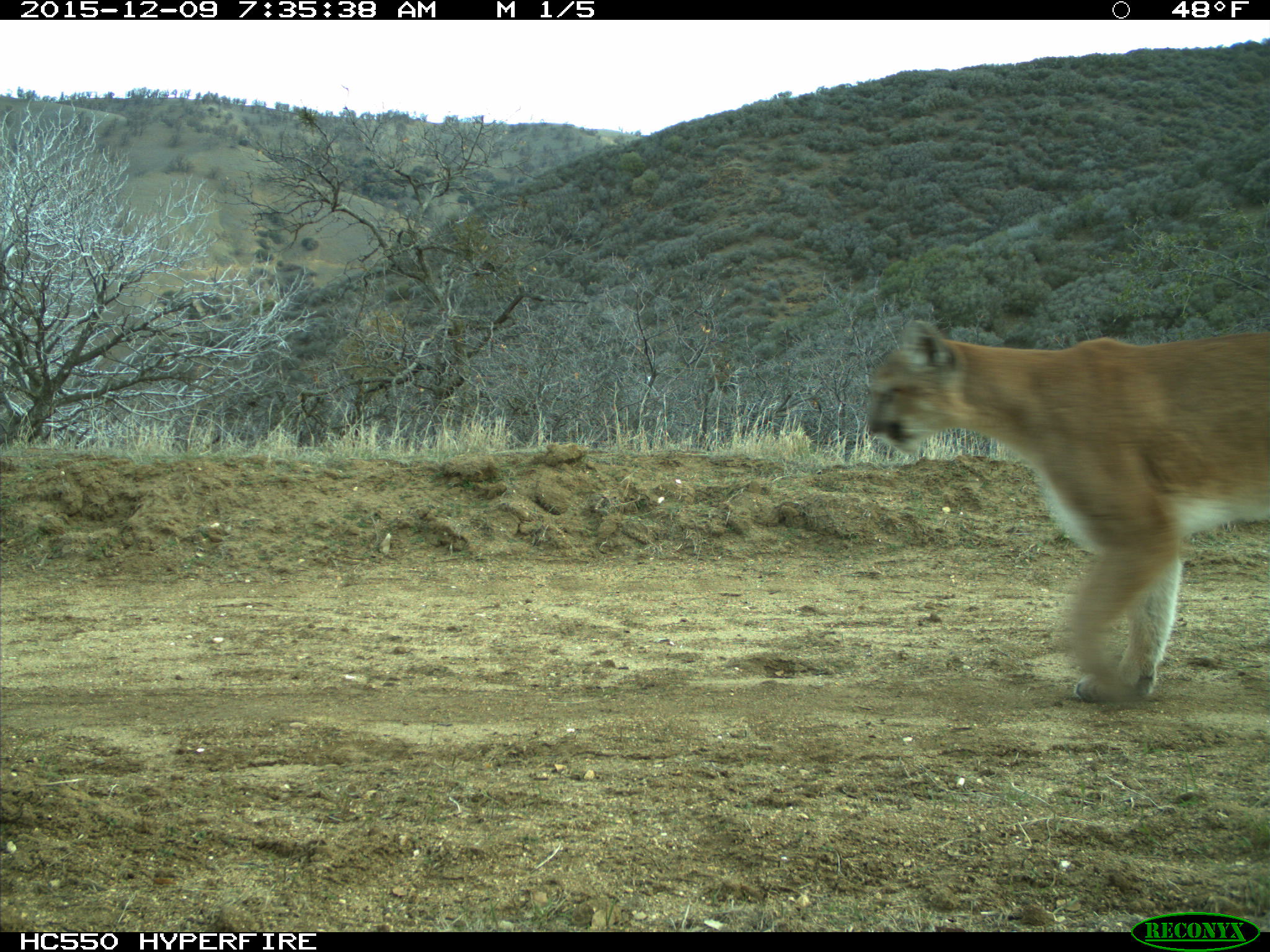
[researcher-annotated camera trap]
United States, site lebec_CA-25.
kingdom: Animalia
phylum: Chordata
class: Mammalia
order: Carnivora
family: Felidae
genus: Puma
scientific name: Puma concolor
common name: mountain lion